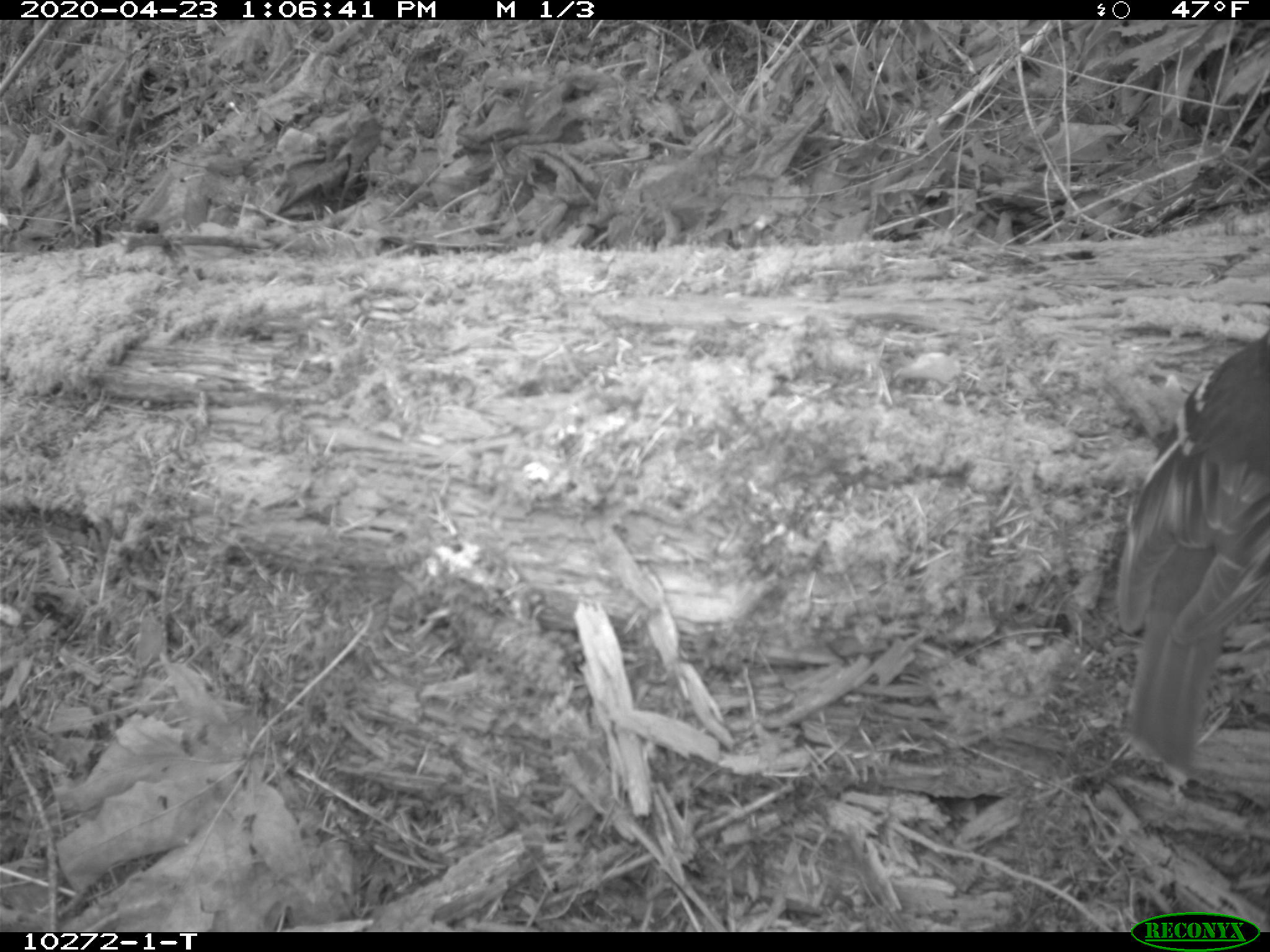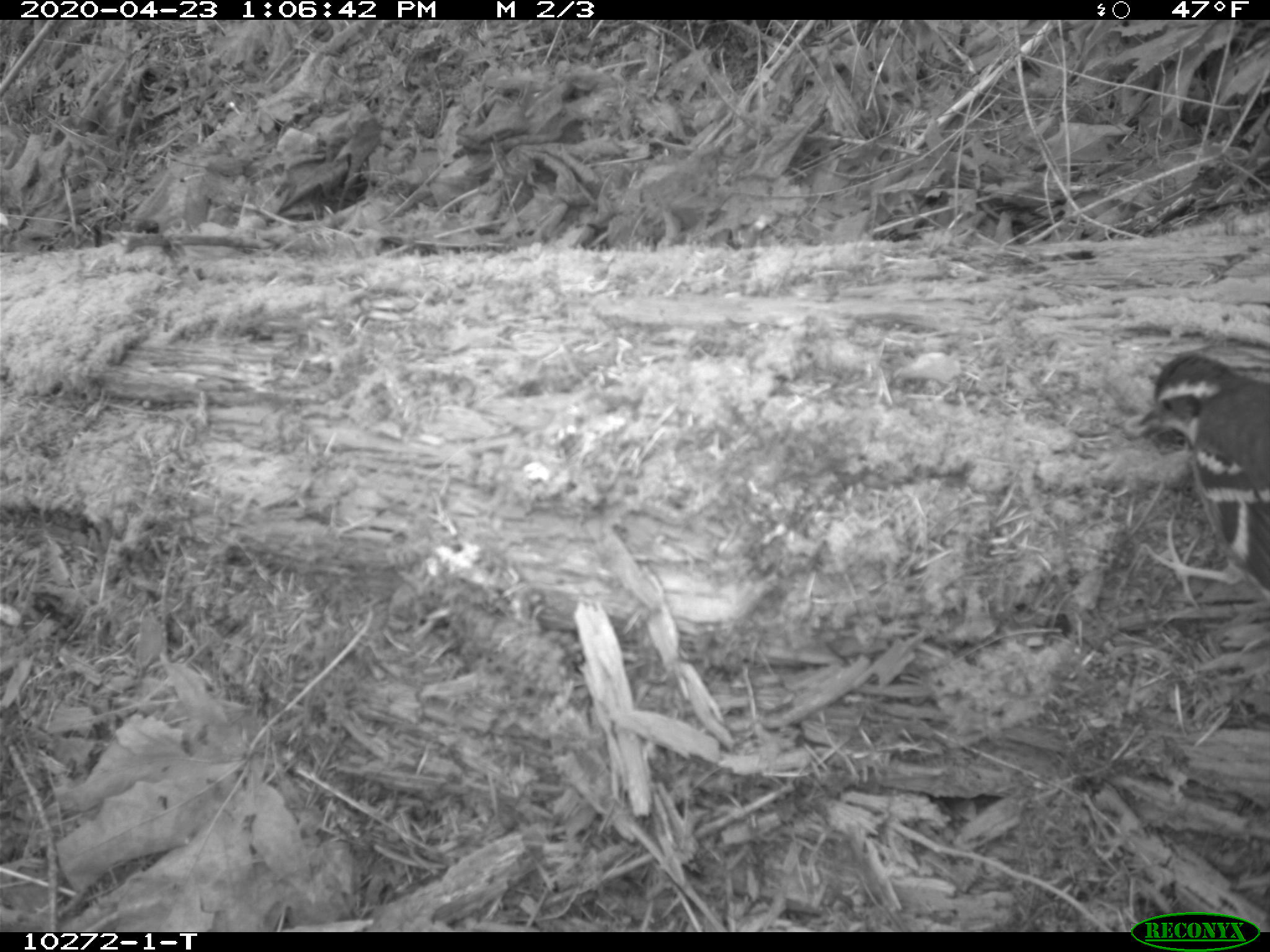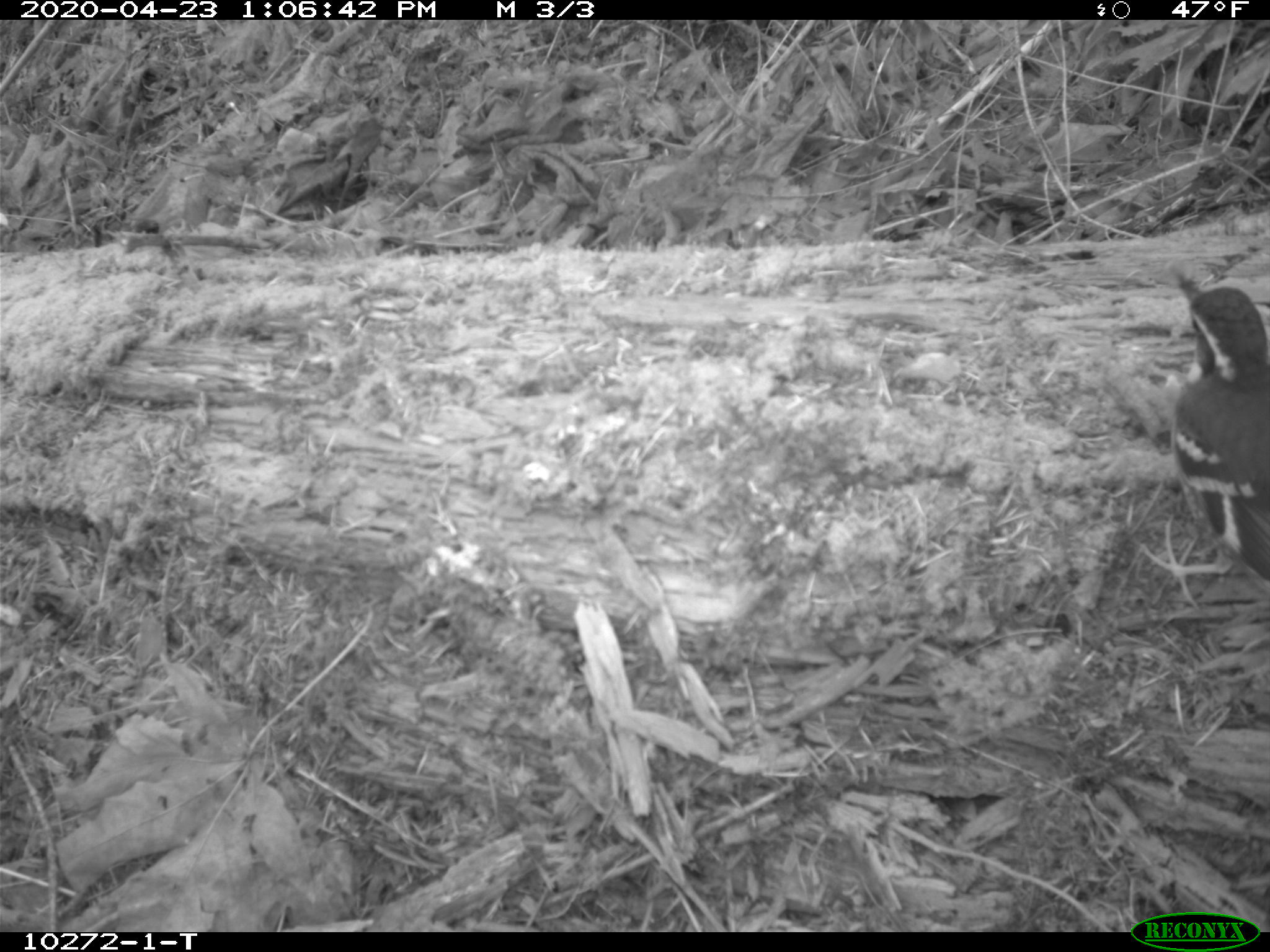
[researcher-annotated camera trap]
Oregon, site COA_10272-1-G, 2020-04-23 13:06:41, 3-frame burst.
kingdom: Animalia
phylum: Chordata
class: Aves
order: Passeriformes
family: Turdidae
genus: Ixoreus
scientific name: Ixoreus naevius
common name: varied thrush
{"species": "varied thrush (Ixoreus naevius)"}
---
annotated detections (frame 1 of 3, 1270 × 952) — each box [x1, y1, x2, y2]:
varied thrush: [1104, 340, 1265, 757]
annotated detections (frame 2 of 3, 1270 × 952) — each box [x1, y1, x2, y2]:
varied thrush: [1136, 354, 1265, 587]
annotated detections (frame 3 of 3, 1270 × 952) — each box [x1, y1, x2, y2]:
varied thrush: [1164, 268, 1265, 572]